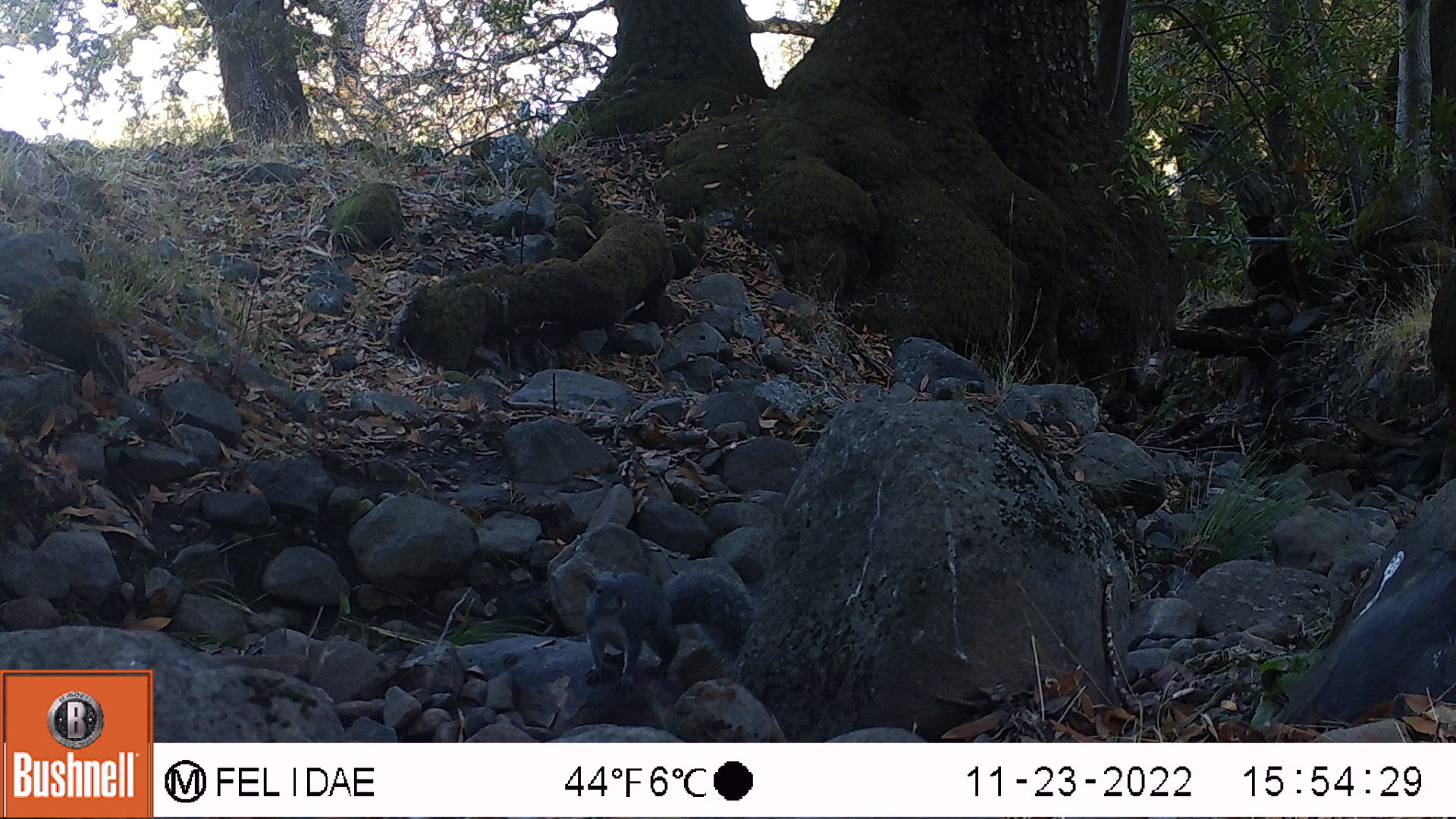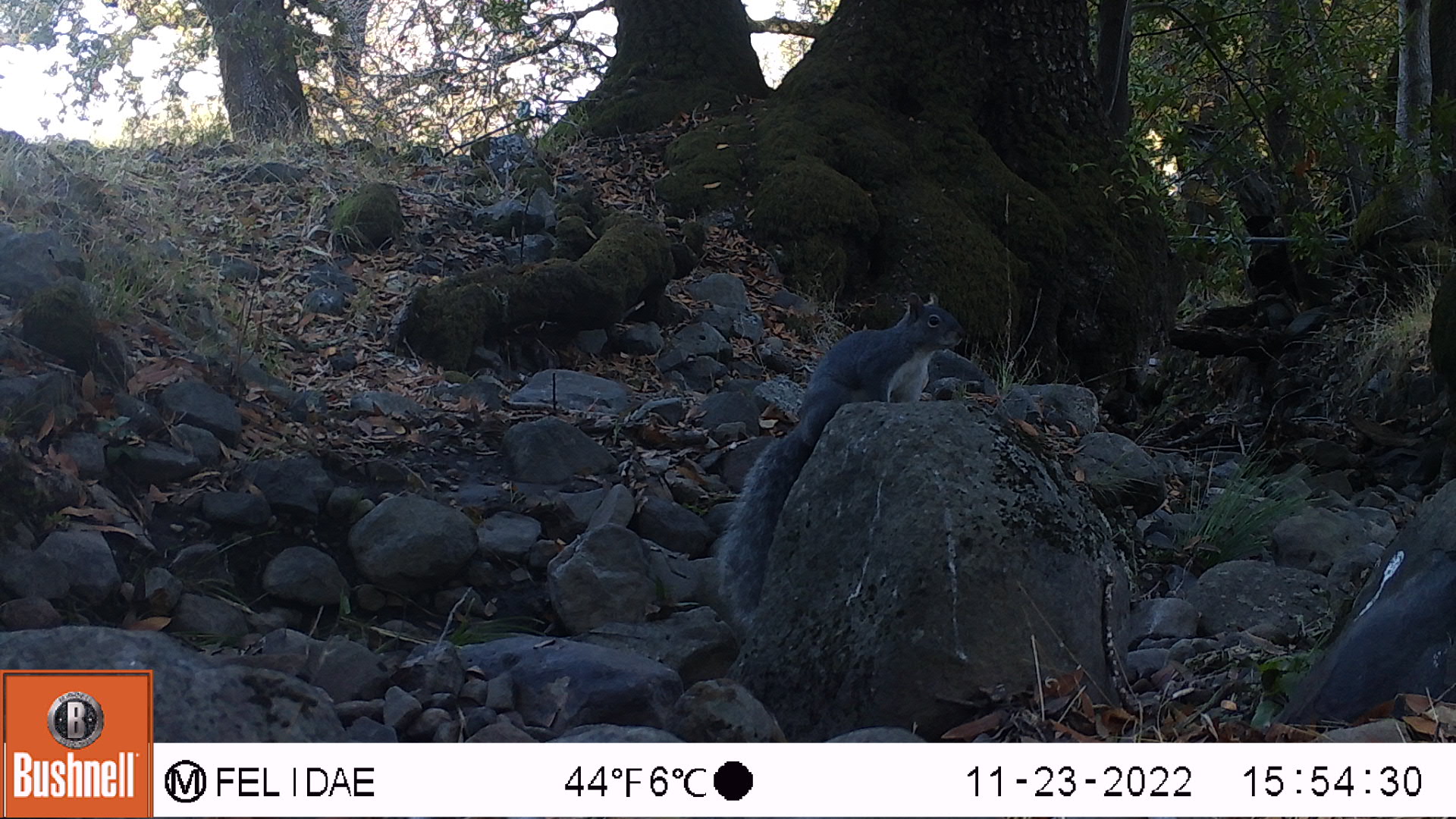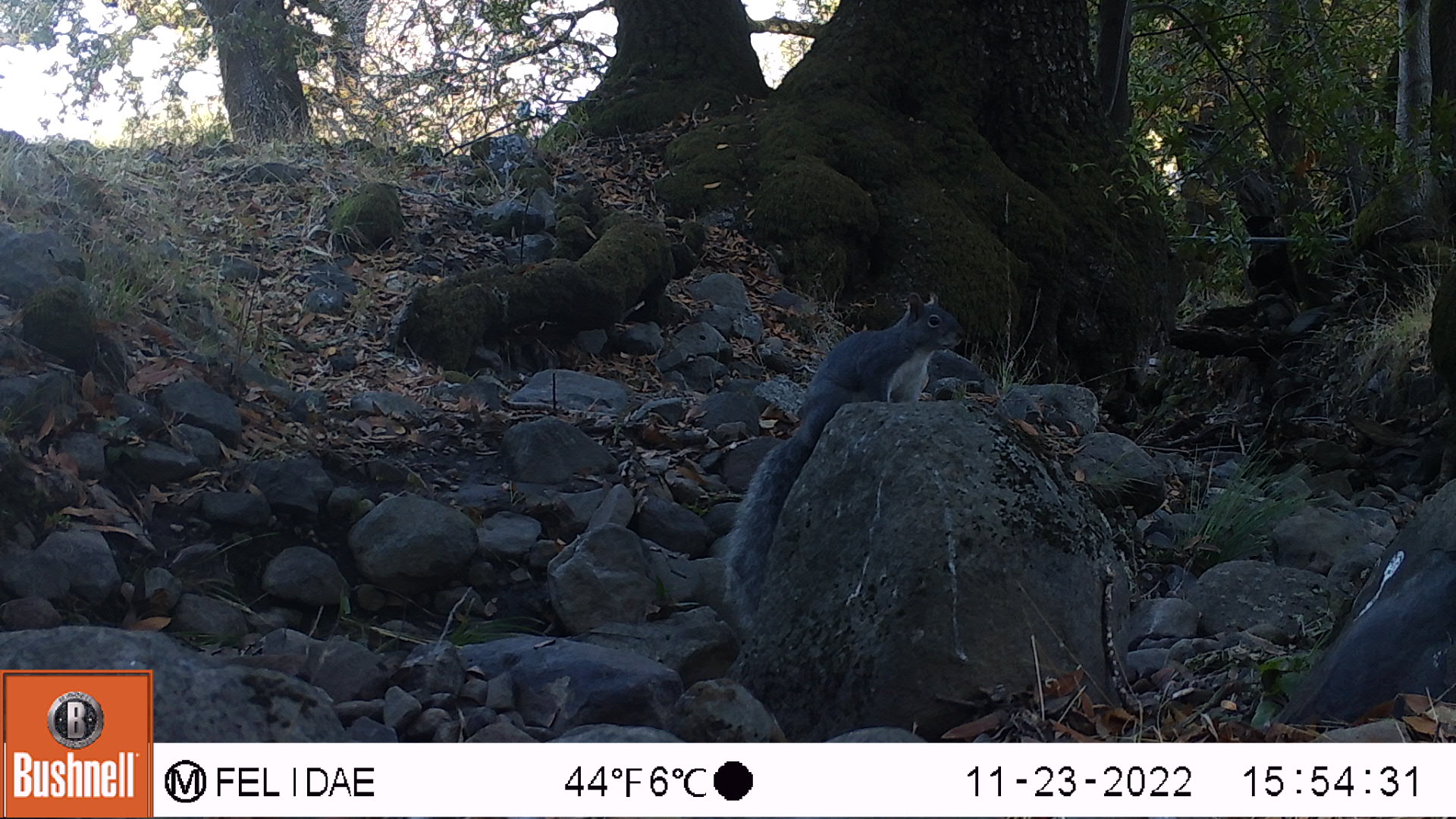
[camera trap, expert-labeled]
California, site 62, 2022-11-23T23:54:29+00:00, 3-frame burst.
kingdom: Animalia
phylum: Chordata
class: Mammalia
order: Rodentia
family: Sciuridae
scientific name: Sciuridae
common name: squirrel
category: unknown squirrel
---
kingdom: Animalia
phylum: Chordata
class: Mammalia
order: Rodentia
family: Sciuridae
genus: Sciurus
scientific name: Sciurus griseus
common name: western gray squirrel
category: western grey squirrel